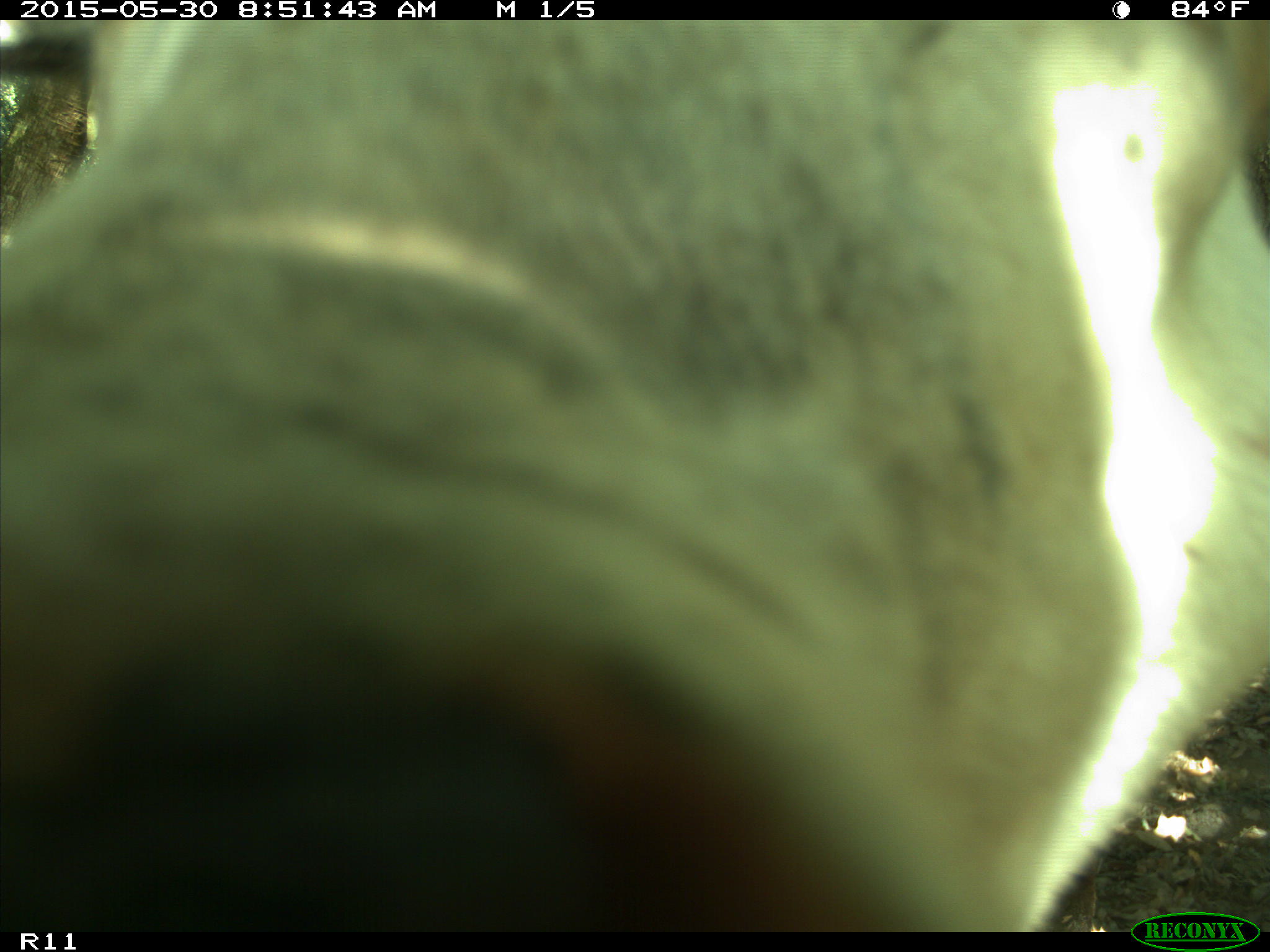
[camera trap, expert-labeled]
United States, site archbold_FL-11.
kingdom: Animalia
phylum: Chordata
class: Mammalia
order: Artiodactyla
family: Bovidae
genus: Bos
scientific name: Bos taurus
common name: domestic cow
Bos taurus (domestic cow).